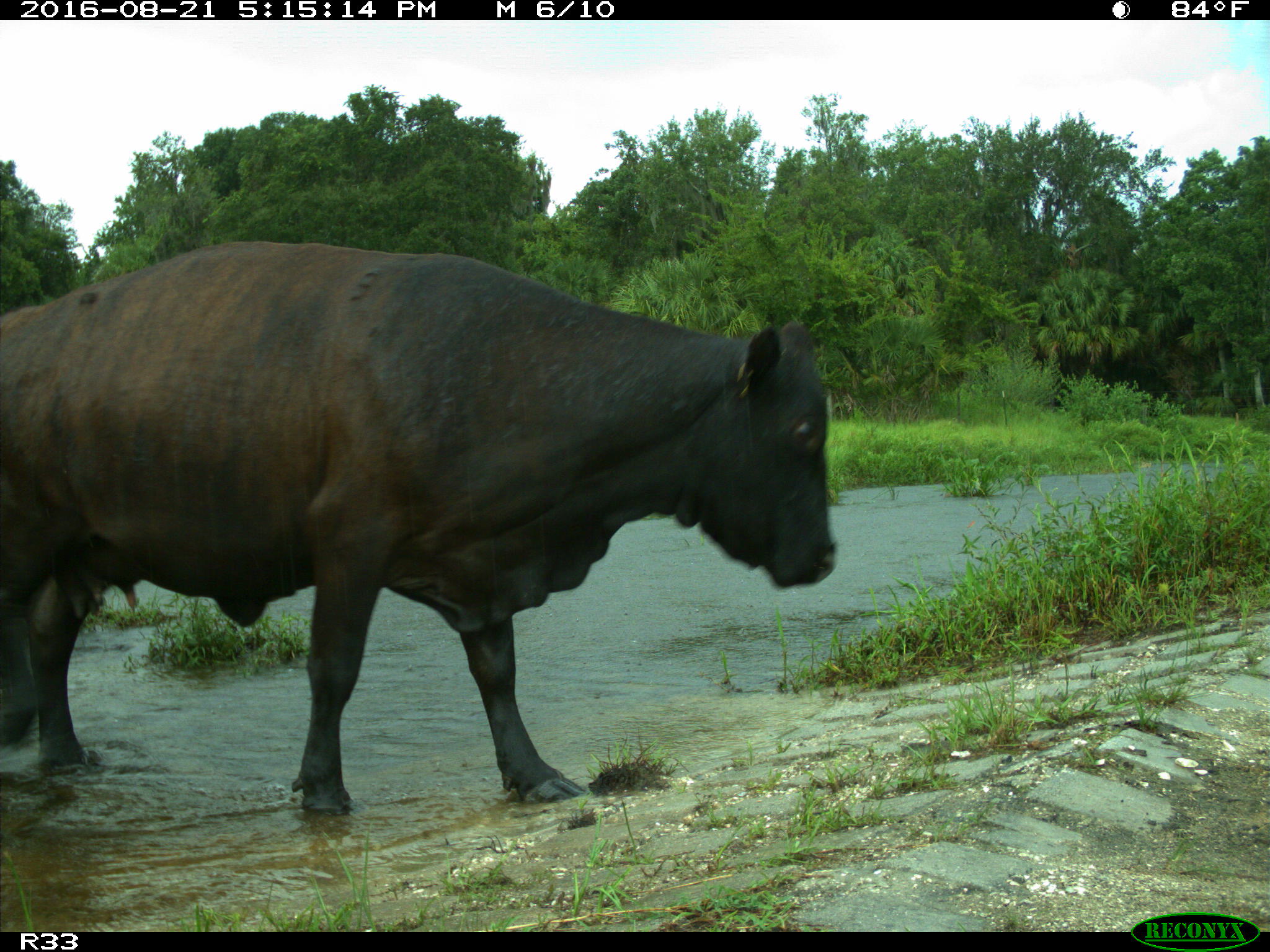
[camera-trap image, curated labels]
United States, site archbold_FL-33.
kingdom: Animalia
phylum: Chordata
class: Mammalia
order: Artiodactyla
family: Bovidae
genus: Bos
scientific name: Bos taurus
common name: domestic cow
Bos taurus (domestic cow).